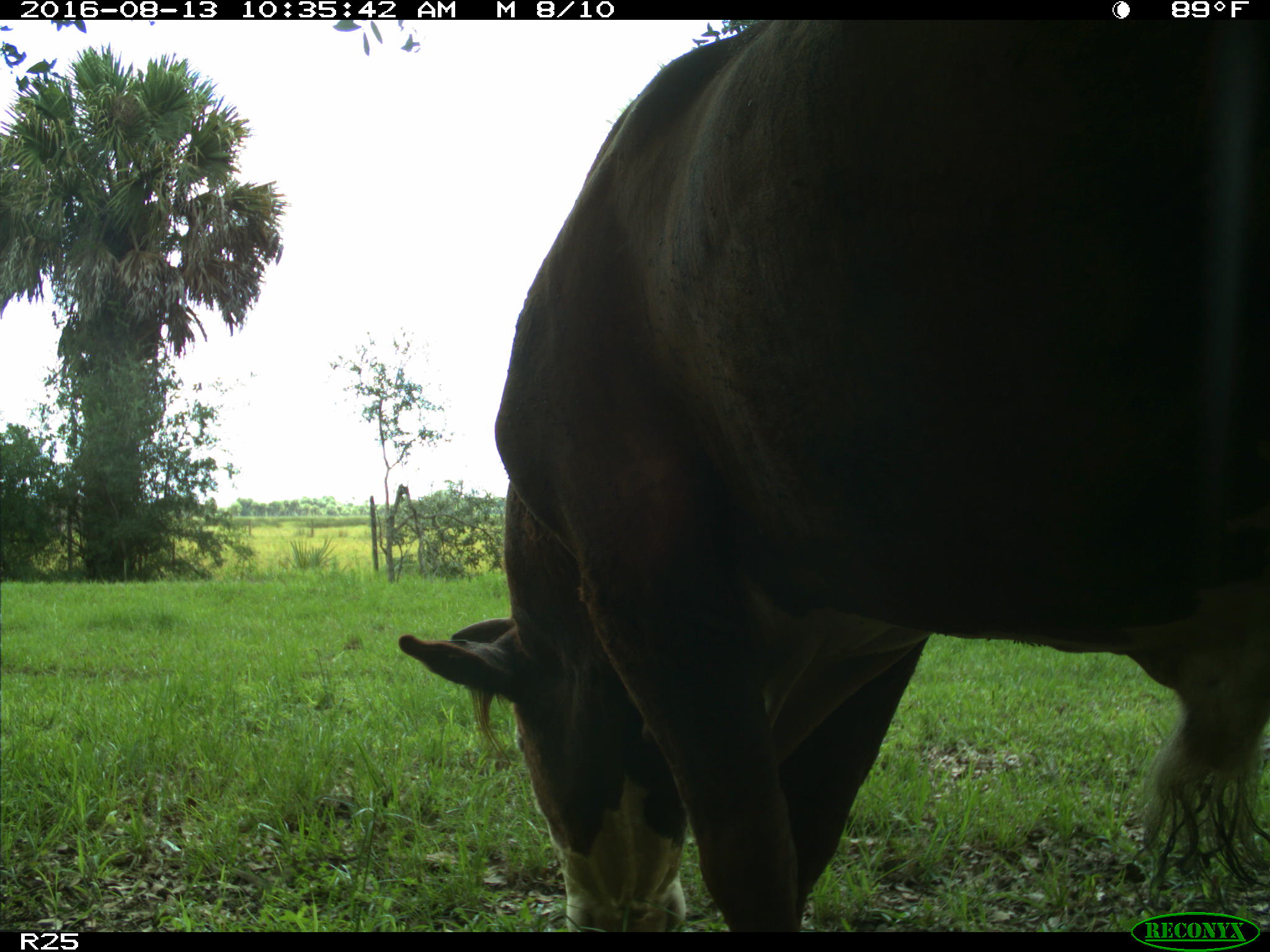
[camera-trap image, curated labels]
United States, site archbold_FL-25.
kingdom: Animalia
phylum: Chordata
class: Mammalia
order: Artiodactyla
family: Bovidae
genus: Bos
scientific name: Bos taurus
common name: domestic cow